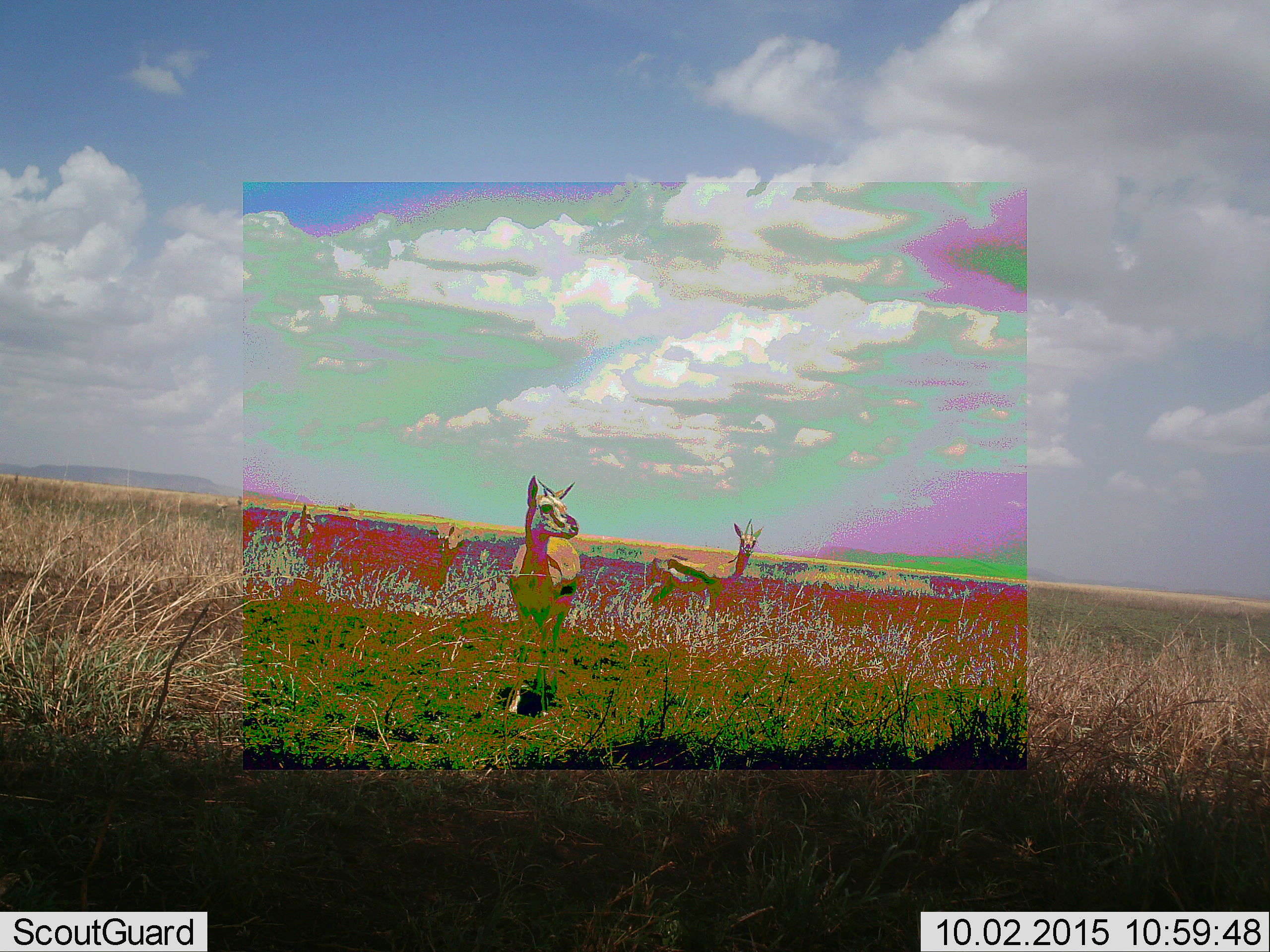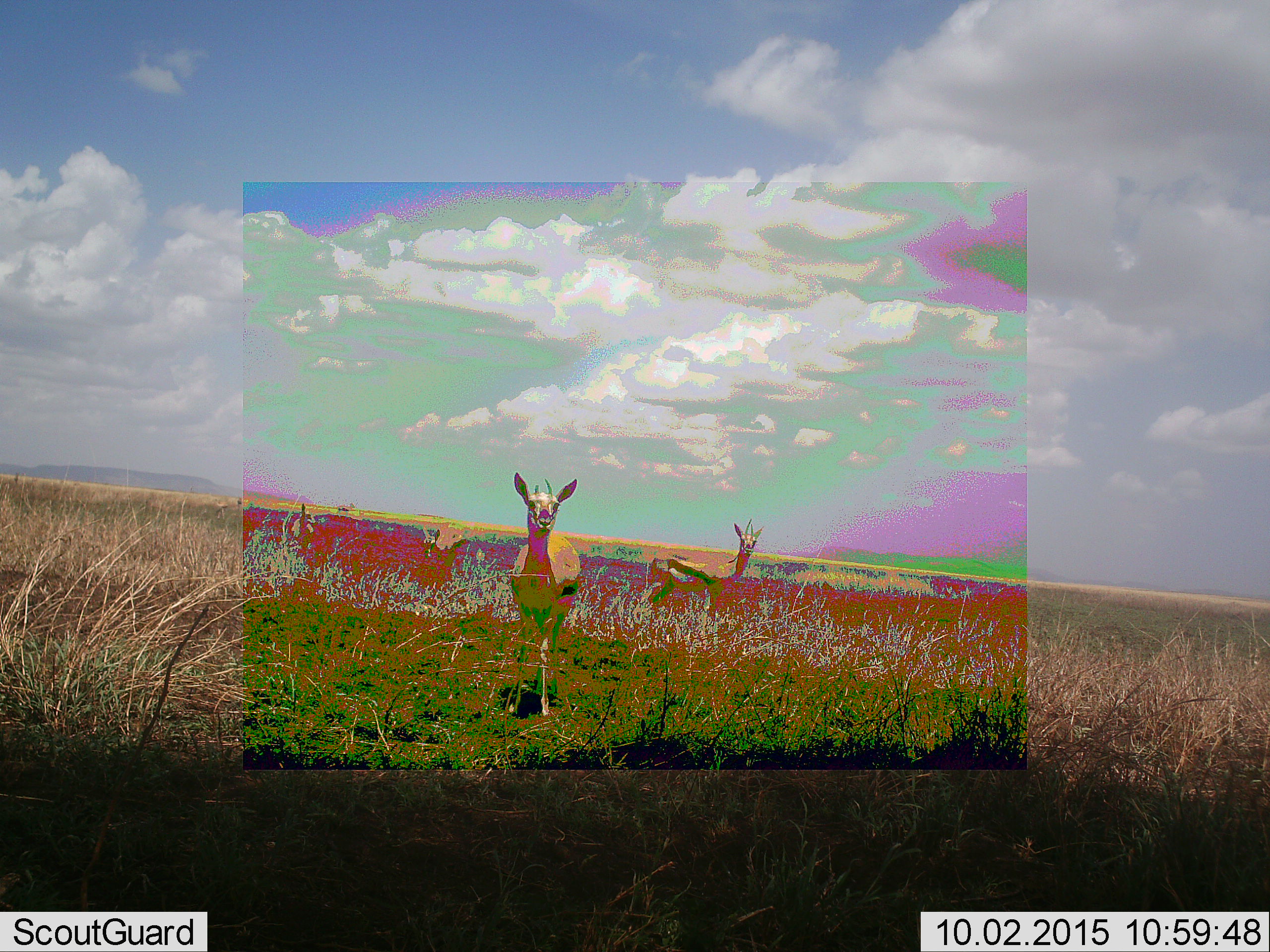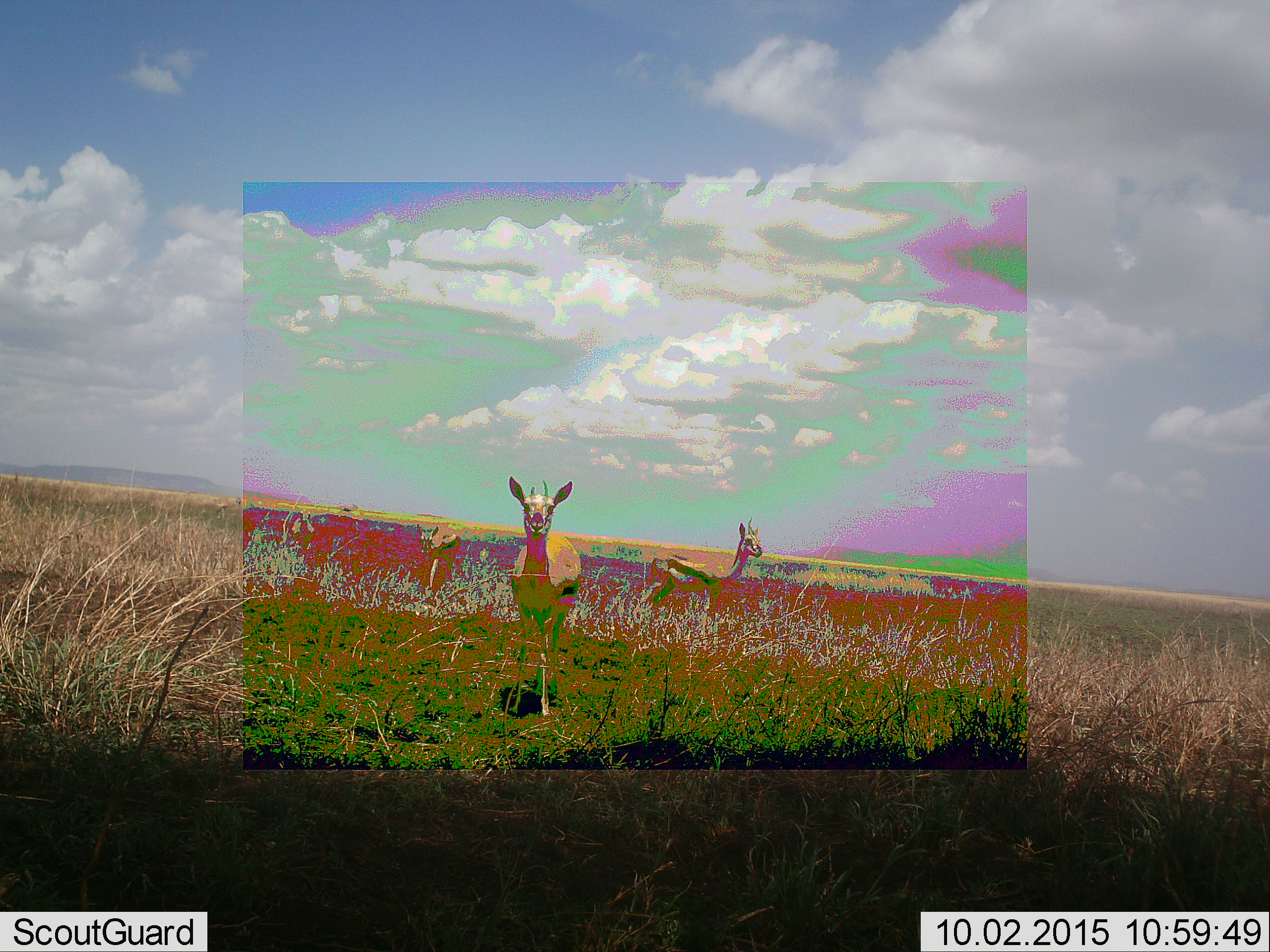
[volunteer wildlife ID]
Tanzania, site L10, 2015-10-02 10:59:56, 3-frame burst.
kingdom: Animalia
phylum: Chordata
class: Mammalia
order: Artiodactyla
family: Bovidae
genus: Eudorcas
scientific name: Eudorcas thomsonii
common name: thomson's gazelle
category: gazellethomsons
Gazellethomsons (thomson's gazelle) (Eudorcas thomsonii), count 4. Behavior (volunteer vote fractions): standing 100%, resting 0%, moving 10%, interacting 0%. Young present (vote fraction): 20%. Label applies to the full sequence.